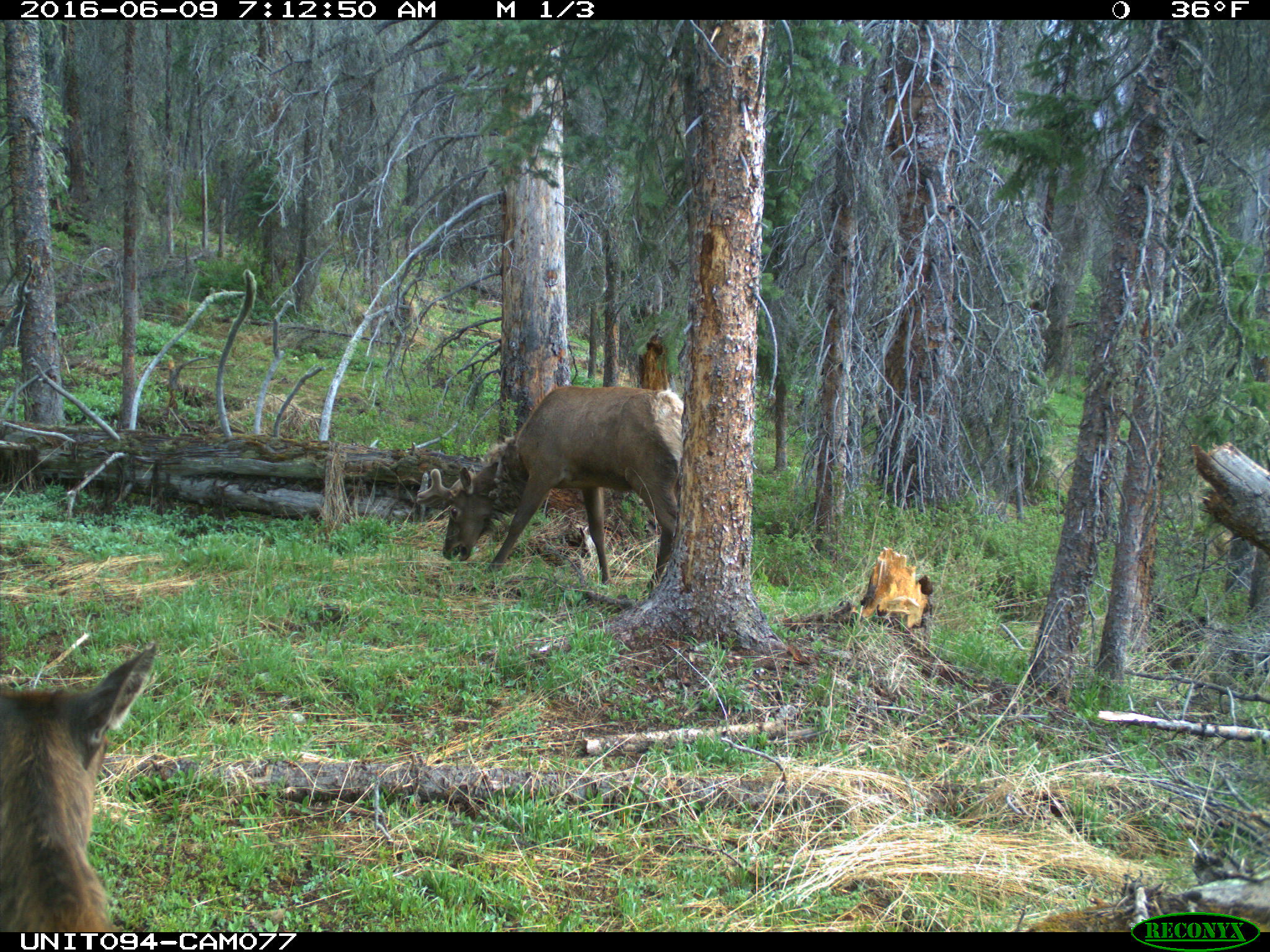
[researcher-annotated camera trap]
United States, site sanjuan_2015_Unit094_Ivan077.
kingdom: Animalia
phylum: Chordata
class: Mammalia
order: Artiodactyla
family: Cervidae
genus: Cervus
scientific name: Cervus elaphus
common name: red deer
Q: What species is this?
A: Cervus elaphus (red deer).